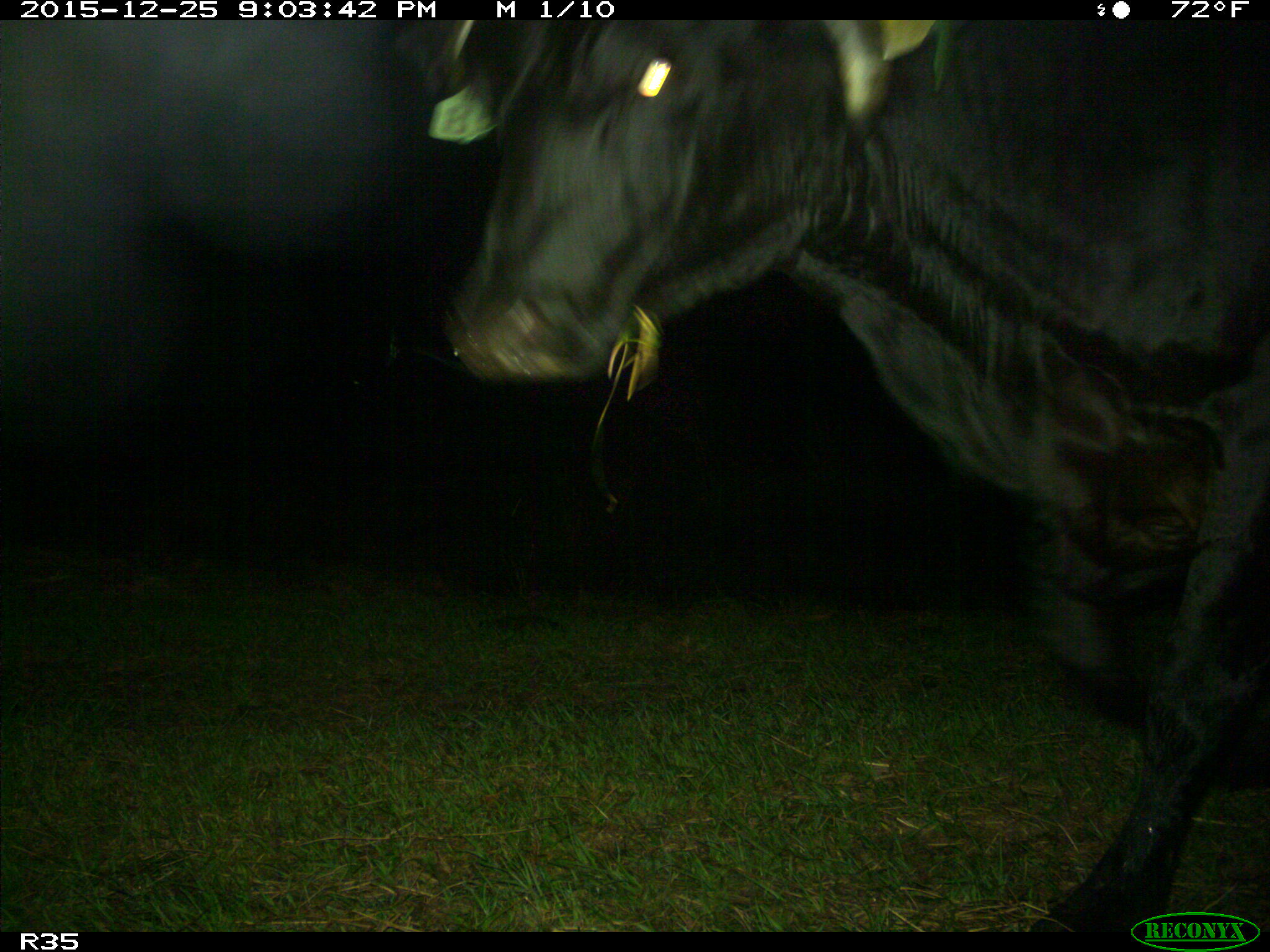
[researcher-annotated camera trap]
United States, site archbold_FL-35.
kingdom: Animalia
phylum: Chordata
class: Mammalia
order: Artiodactyla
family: Bovidae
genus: Bos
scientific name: Bos taurus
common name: domestic cow